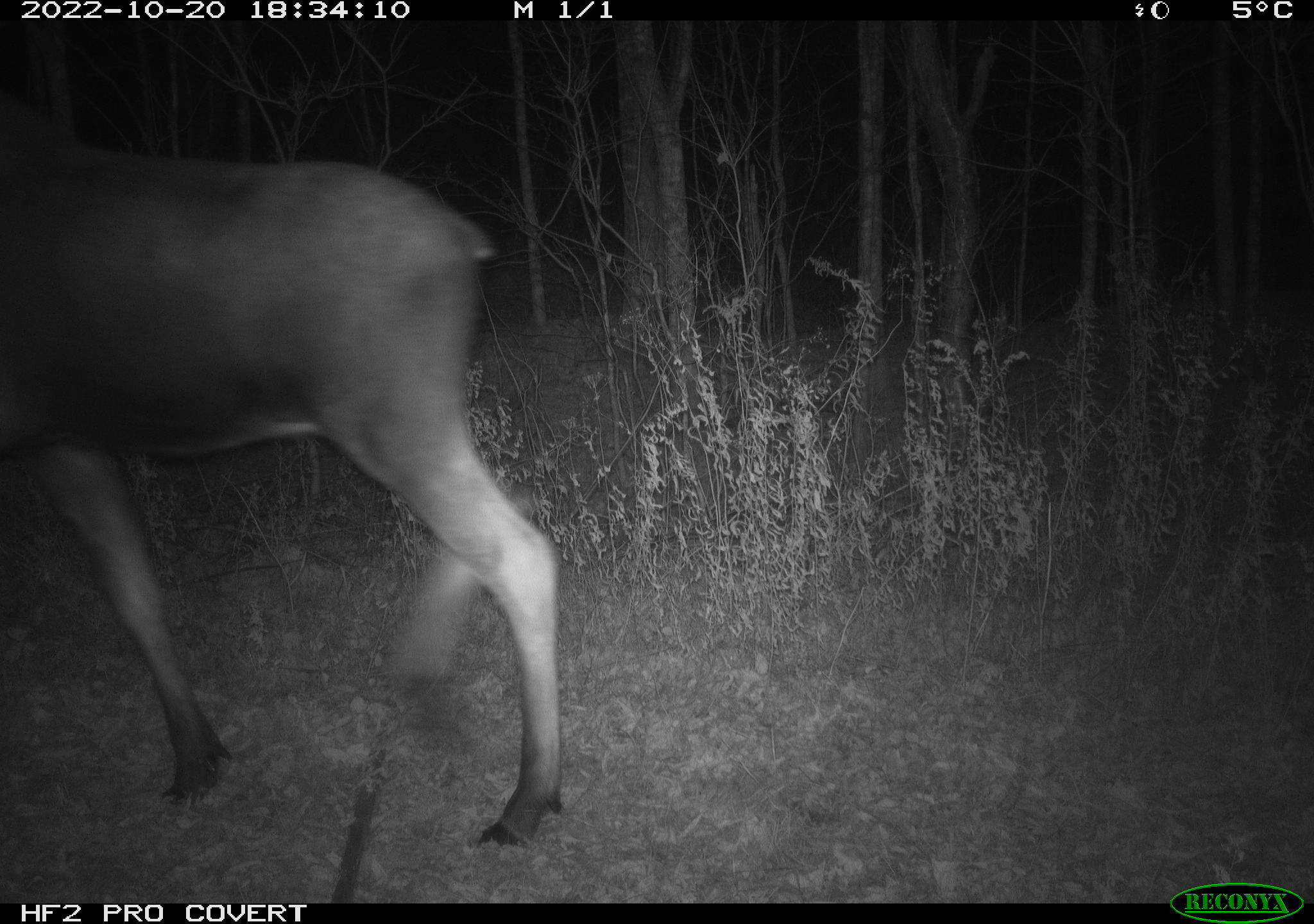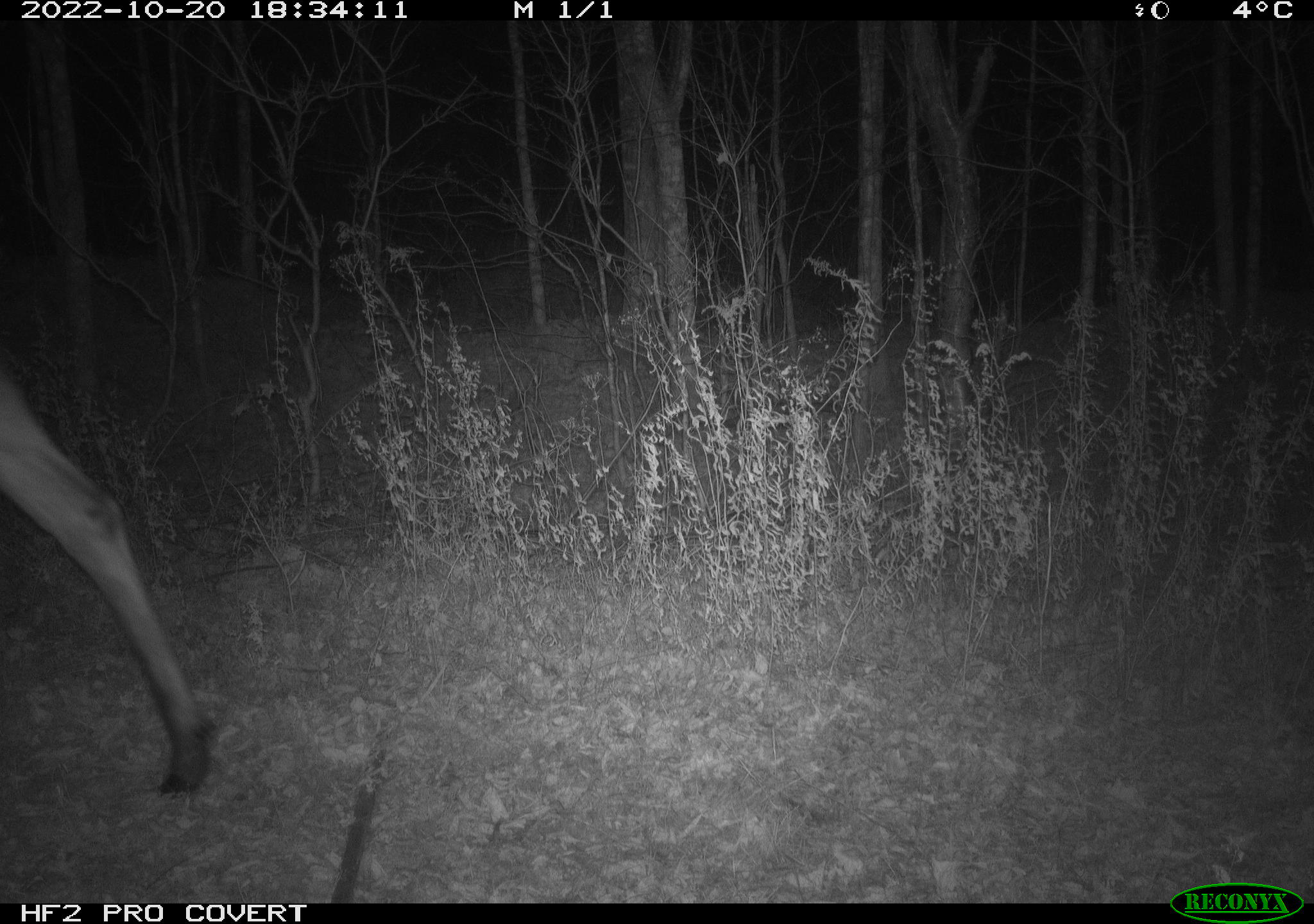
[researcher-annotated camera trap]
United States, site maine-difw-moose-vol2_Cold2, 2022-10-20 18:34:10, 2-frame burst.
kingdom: Animalia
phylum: Chordata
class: Mammalia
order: Artiodactyla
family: Cervidae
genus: Alces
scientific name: Alces alces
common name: moose